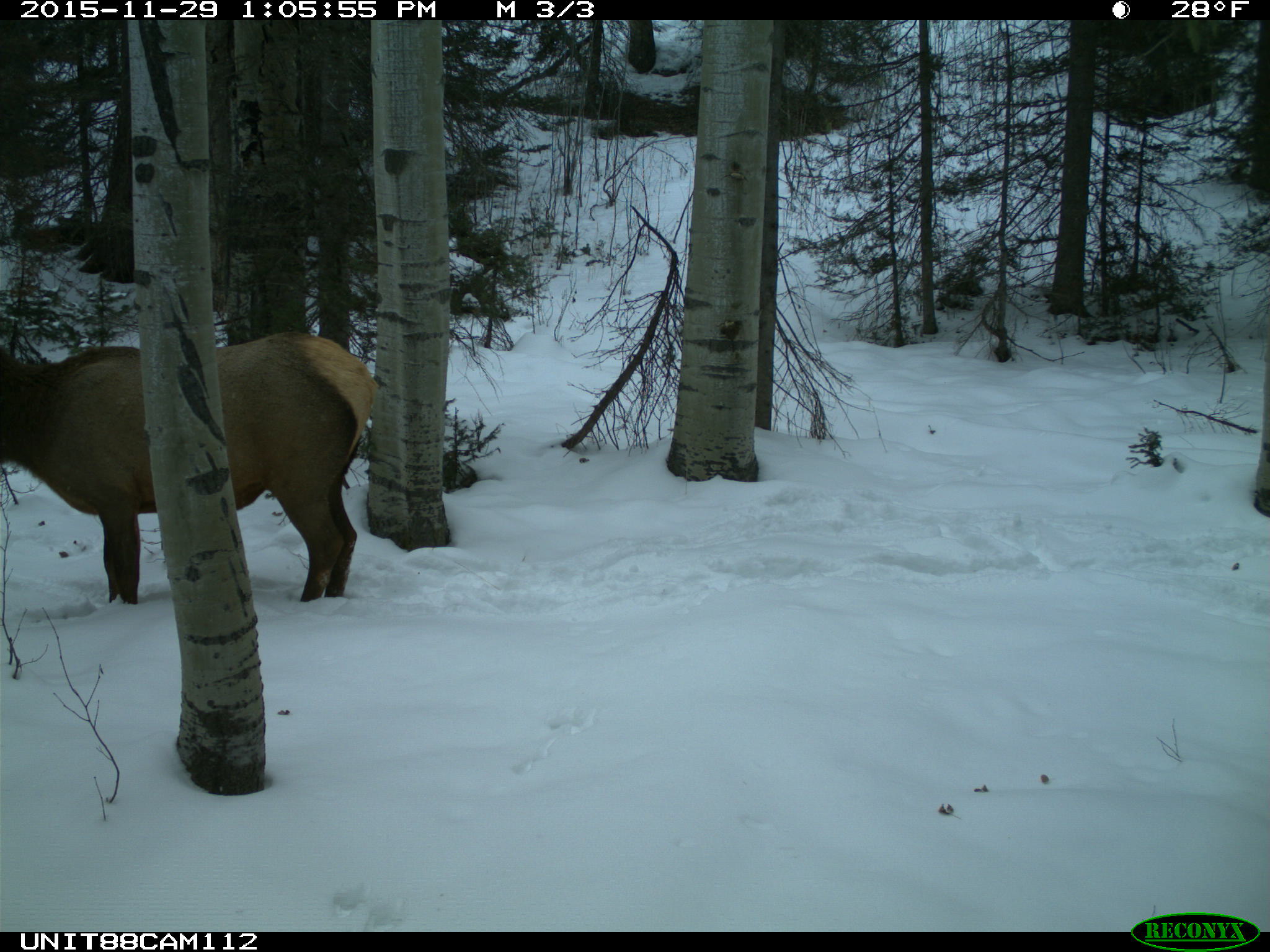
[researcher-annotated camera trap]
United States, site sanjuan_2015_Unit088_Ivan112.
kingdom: Animalia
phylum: Chordata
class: Mammalia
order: Artiodactyla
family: Cervidae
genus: Cervus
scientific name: Cervus elaphus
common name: red deer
Cervus elaphus (red deer).